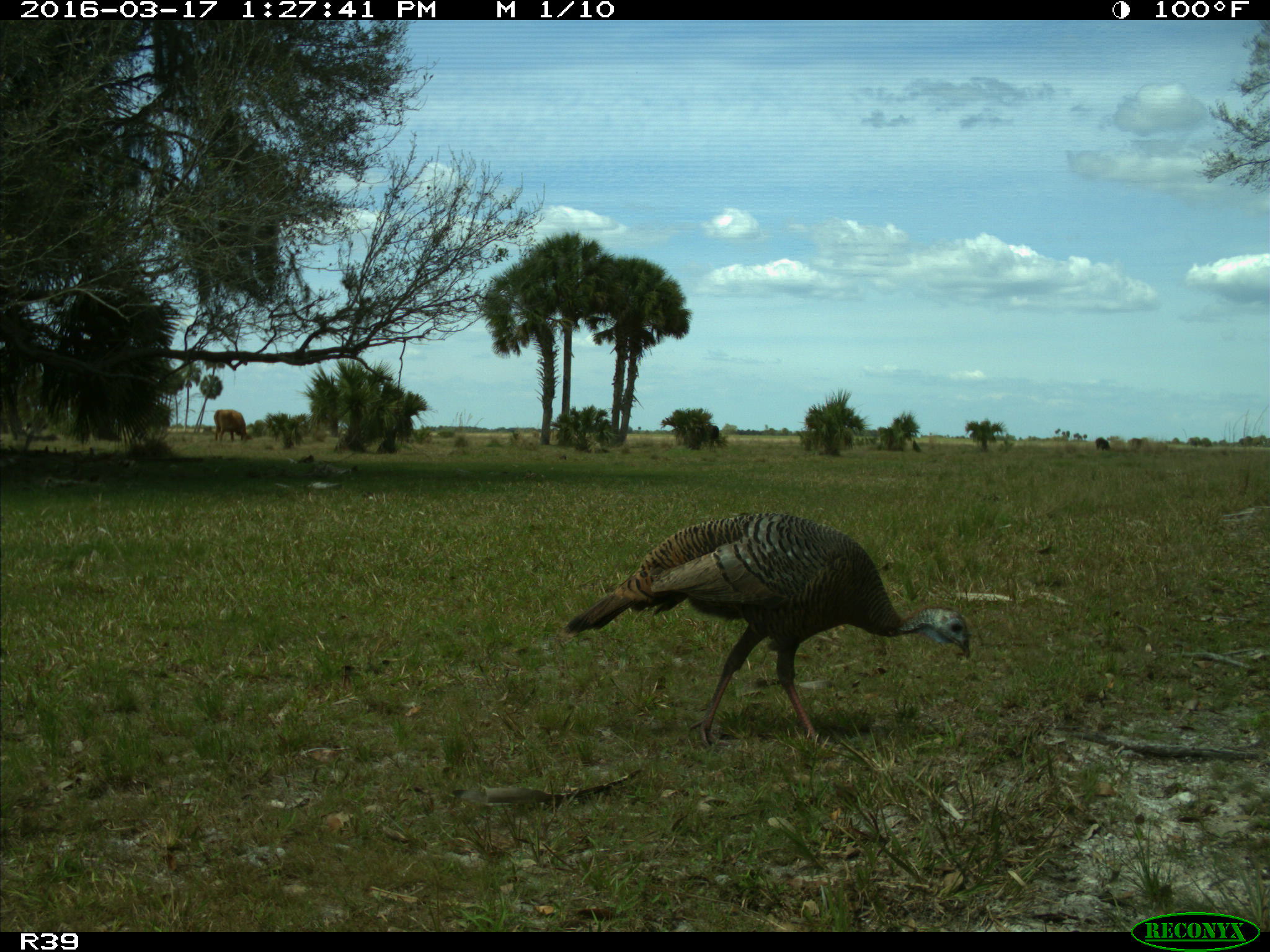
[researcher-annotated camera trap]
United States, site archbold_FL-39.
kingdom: Animalia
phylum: Chordata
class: Aves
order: Galliformes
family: Phasianidae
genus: Meleagris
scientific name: Meleagris gallopavo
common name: wild turkey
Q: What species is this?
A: Meleagris gallopavo (wild turkey).